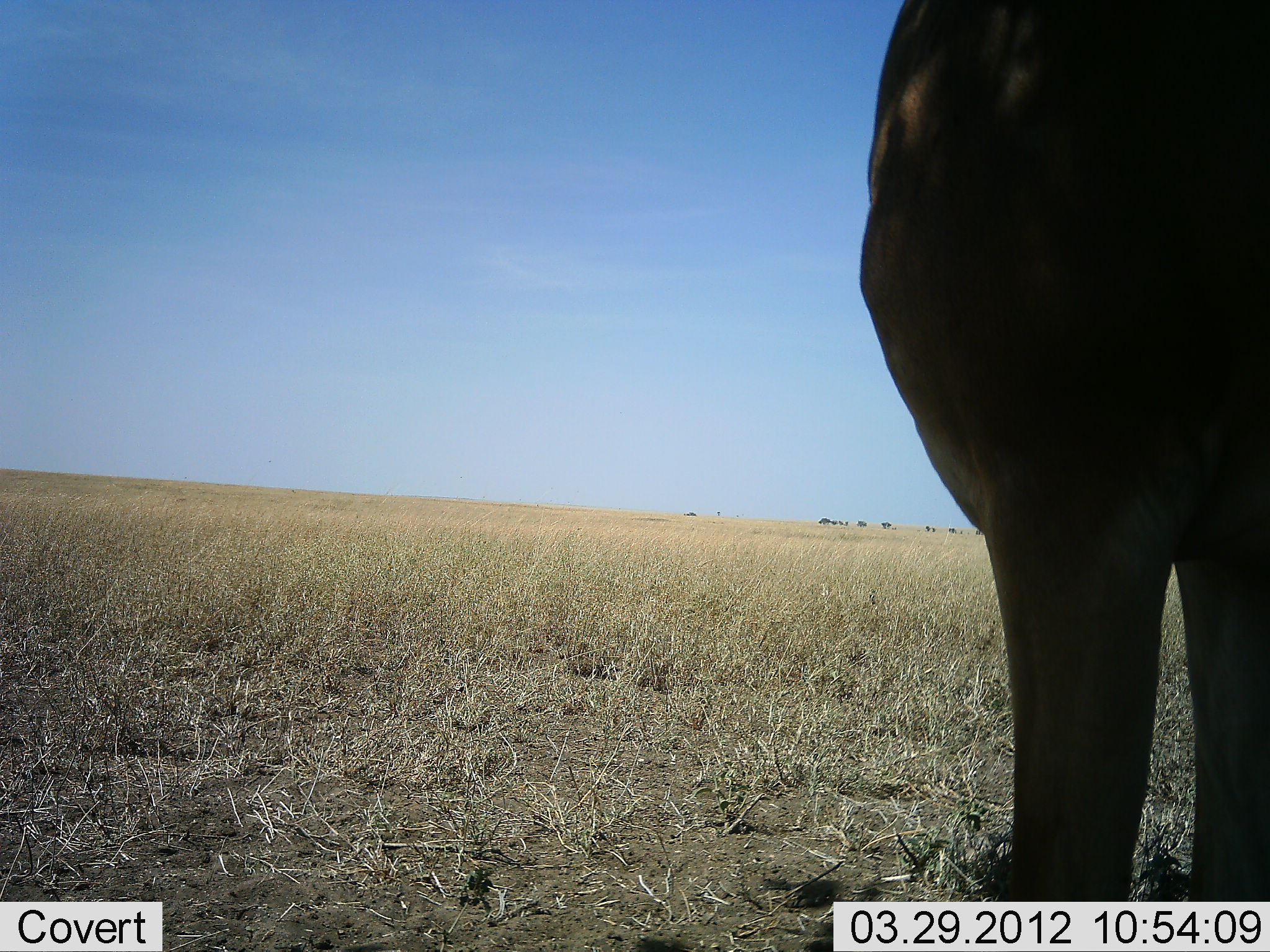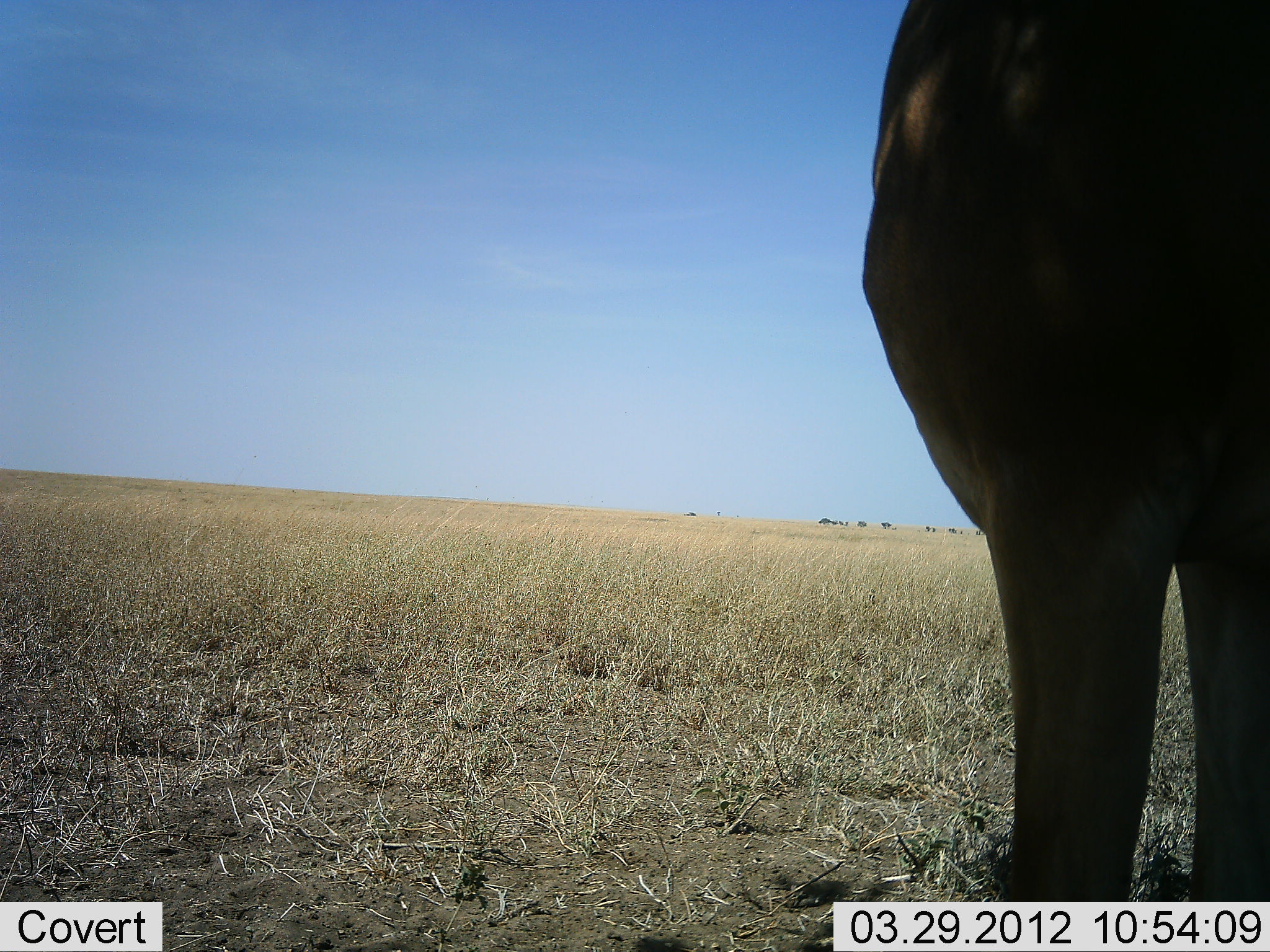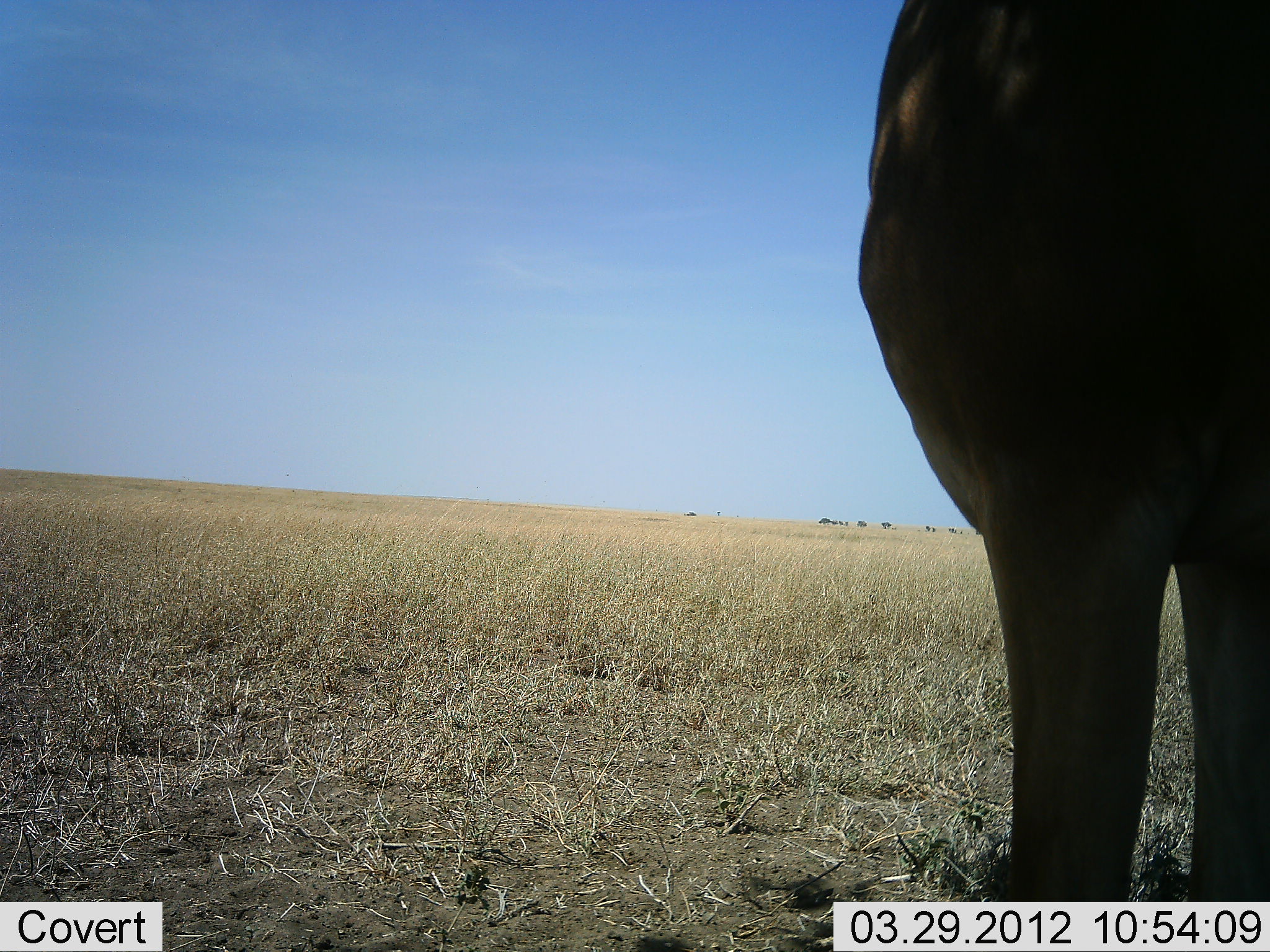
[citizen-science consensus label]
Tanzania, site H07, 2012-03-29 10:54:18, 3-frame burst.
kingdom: Animalia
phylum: Chordata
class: Mammalia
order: Artiodactyla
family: Bovidae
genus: Alcelaphus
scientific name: Alcelaphus buselaphus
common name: hartebeest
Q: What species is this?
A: Hartebeest (Alcelaphus buselaphus).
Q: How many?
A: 1.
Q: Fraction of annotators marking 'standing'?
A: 100%.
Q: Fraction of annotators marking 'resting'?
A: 0%.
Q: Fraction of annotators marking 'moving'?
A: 0%.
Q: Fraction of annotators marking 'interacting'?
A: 0%.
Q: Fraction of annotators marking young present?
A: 0%.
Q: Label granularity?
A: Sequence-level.